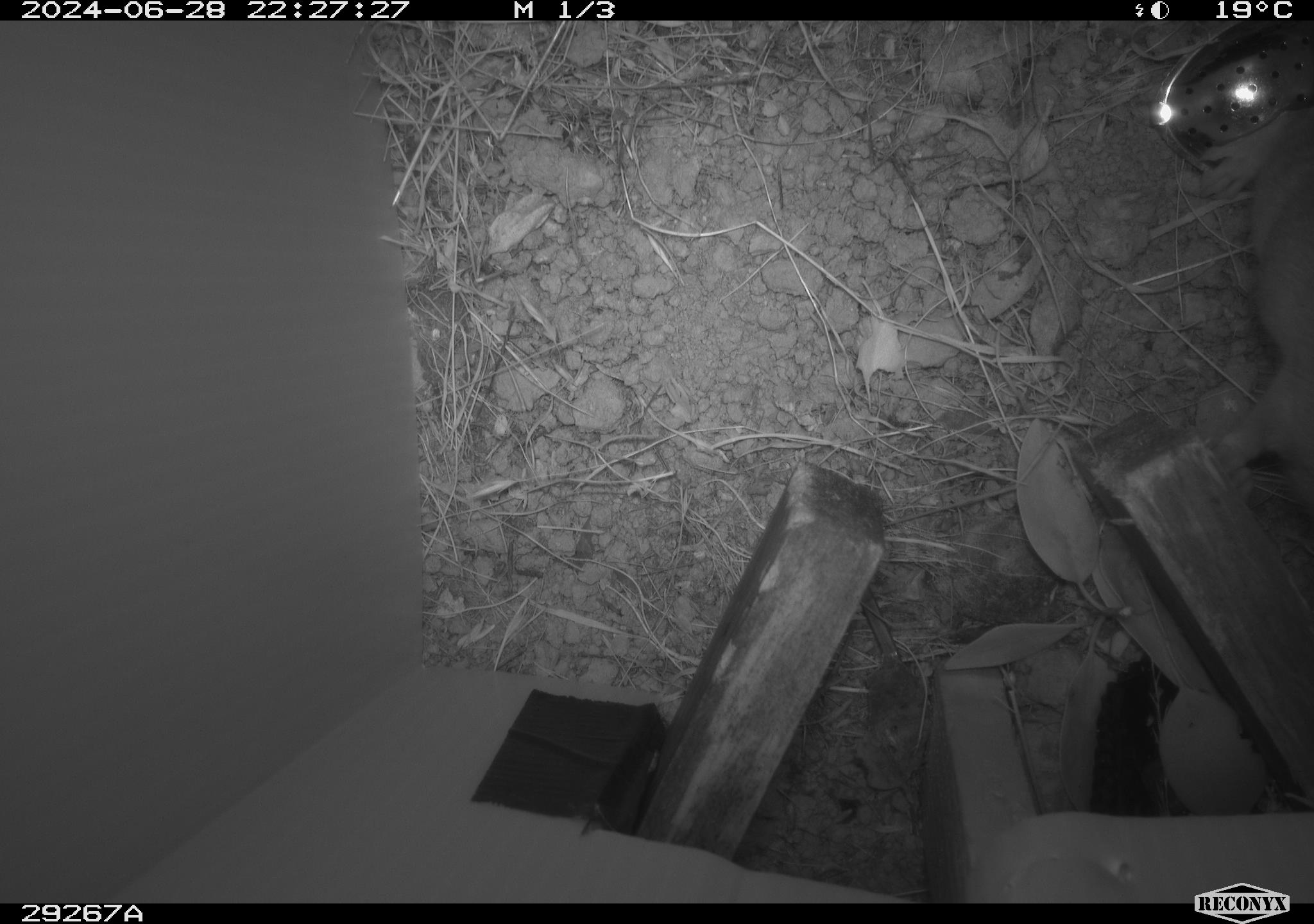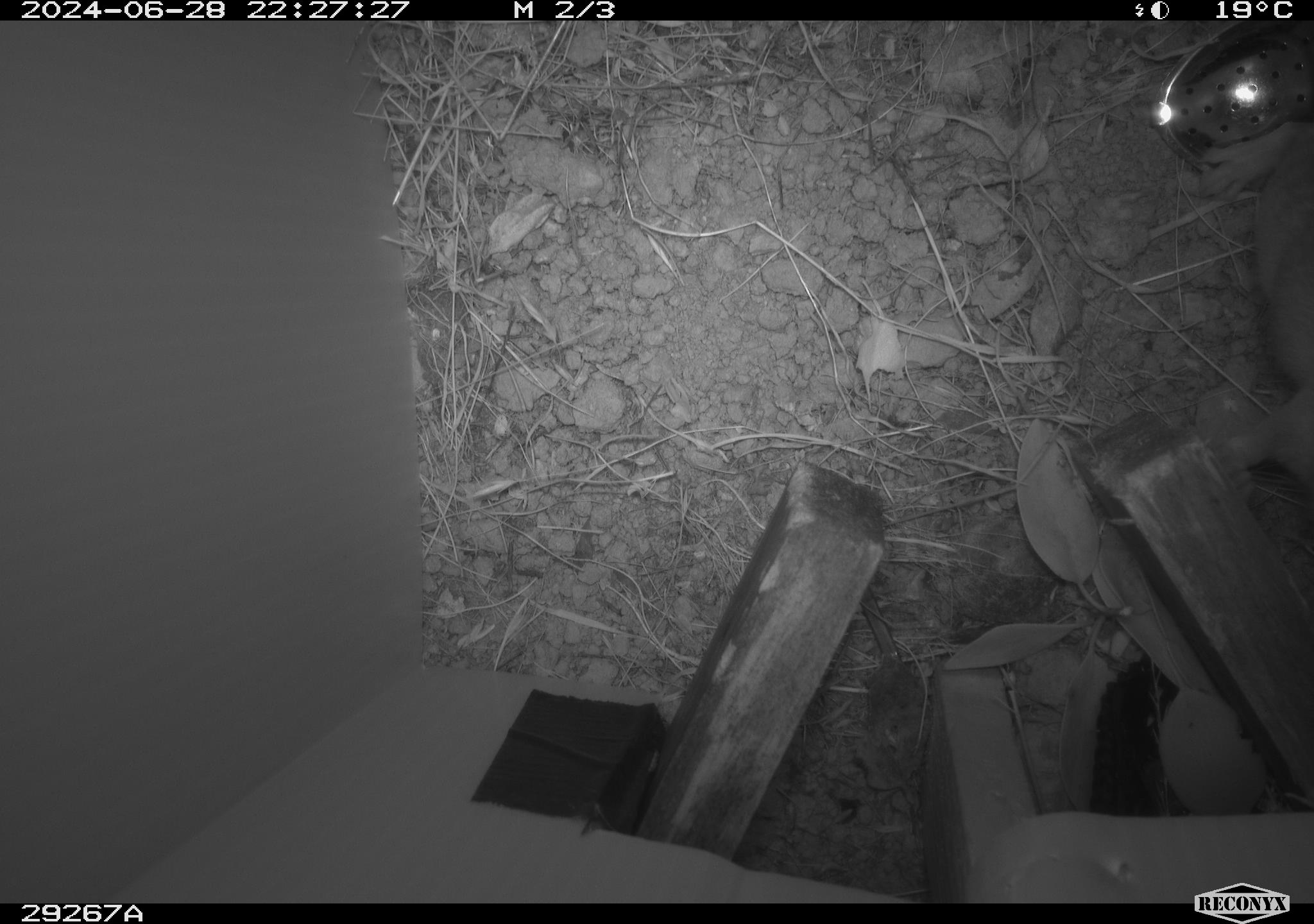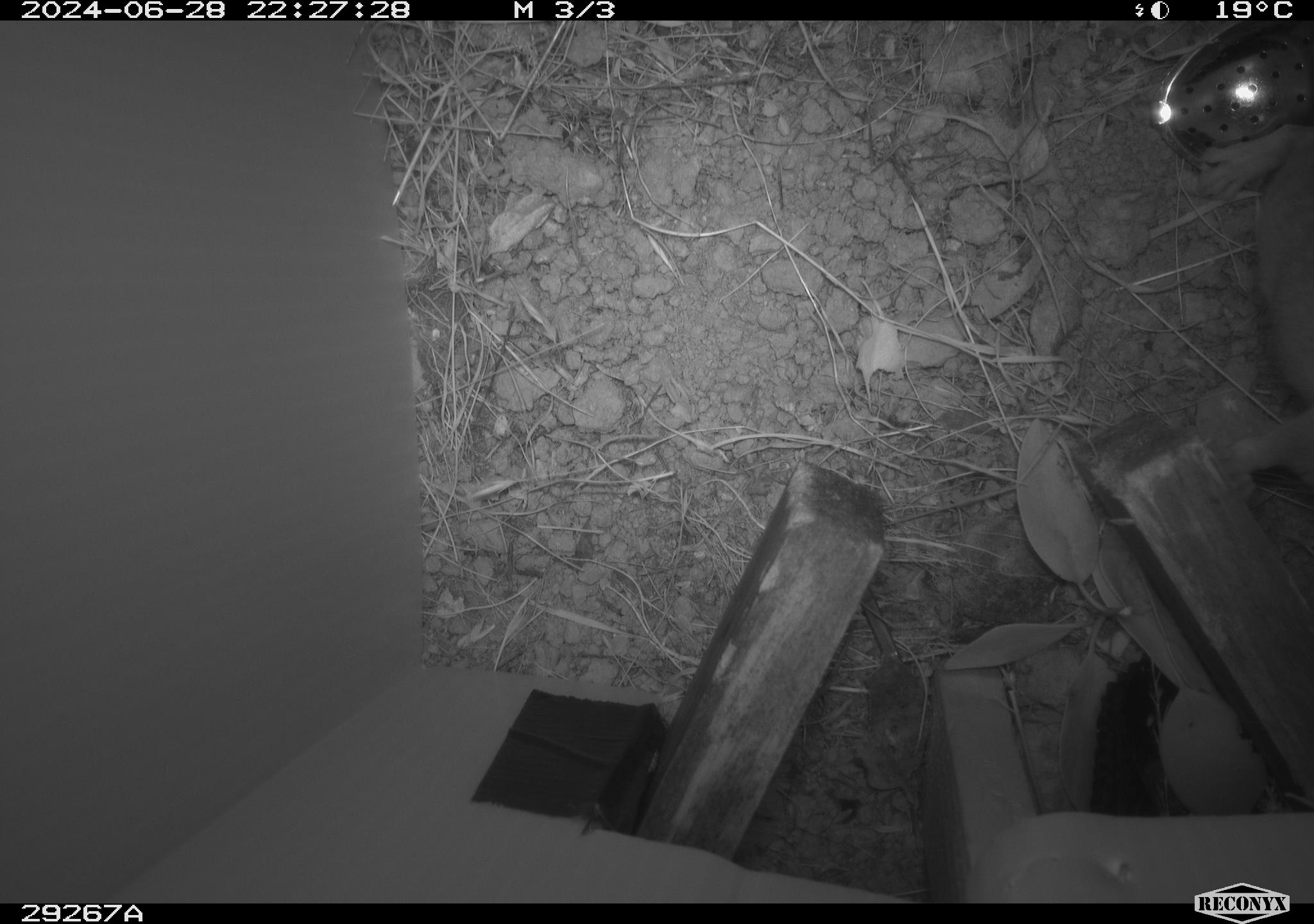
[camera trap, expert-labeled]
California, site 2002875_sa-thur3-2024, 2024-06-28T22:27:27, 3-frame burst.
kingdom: Animalia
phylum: Chordata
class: Mammalia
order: Rodentia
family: Cricetidae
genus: Neotoma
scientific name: Neotoma fuscipes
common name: dusky-footed woodrat